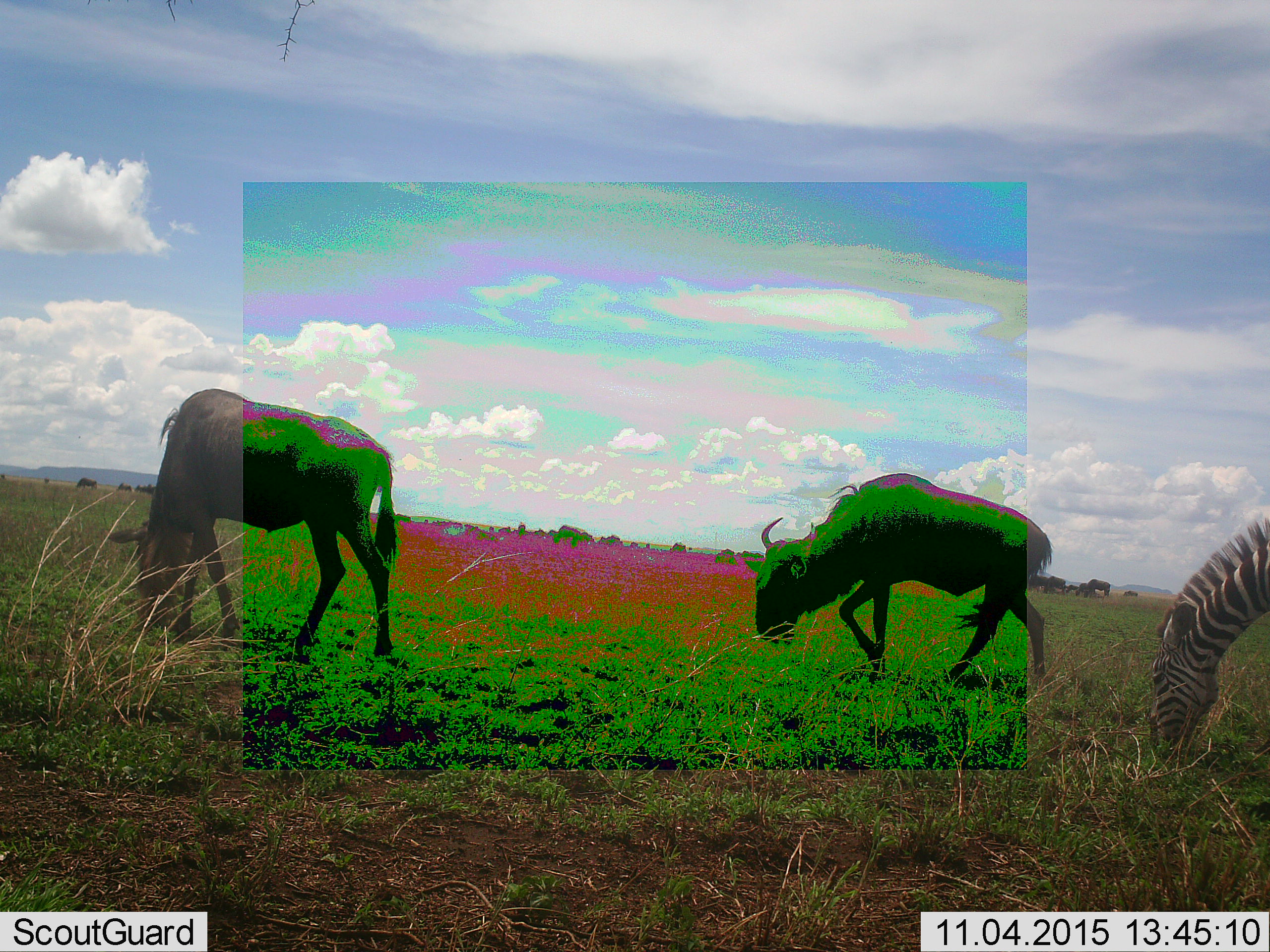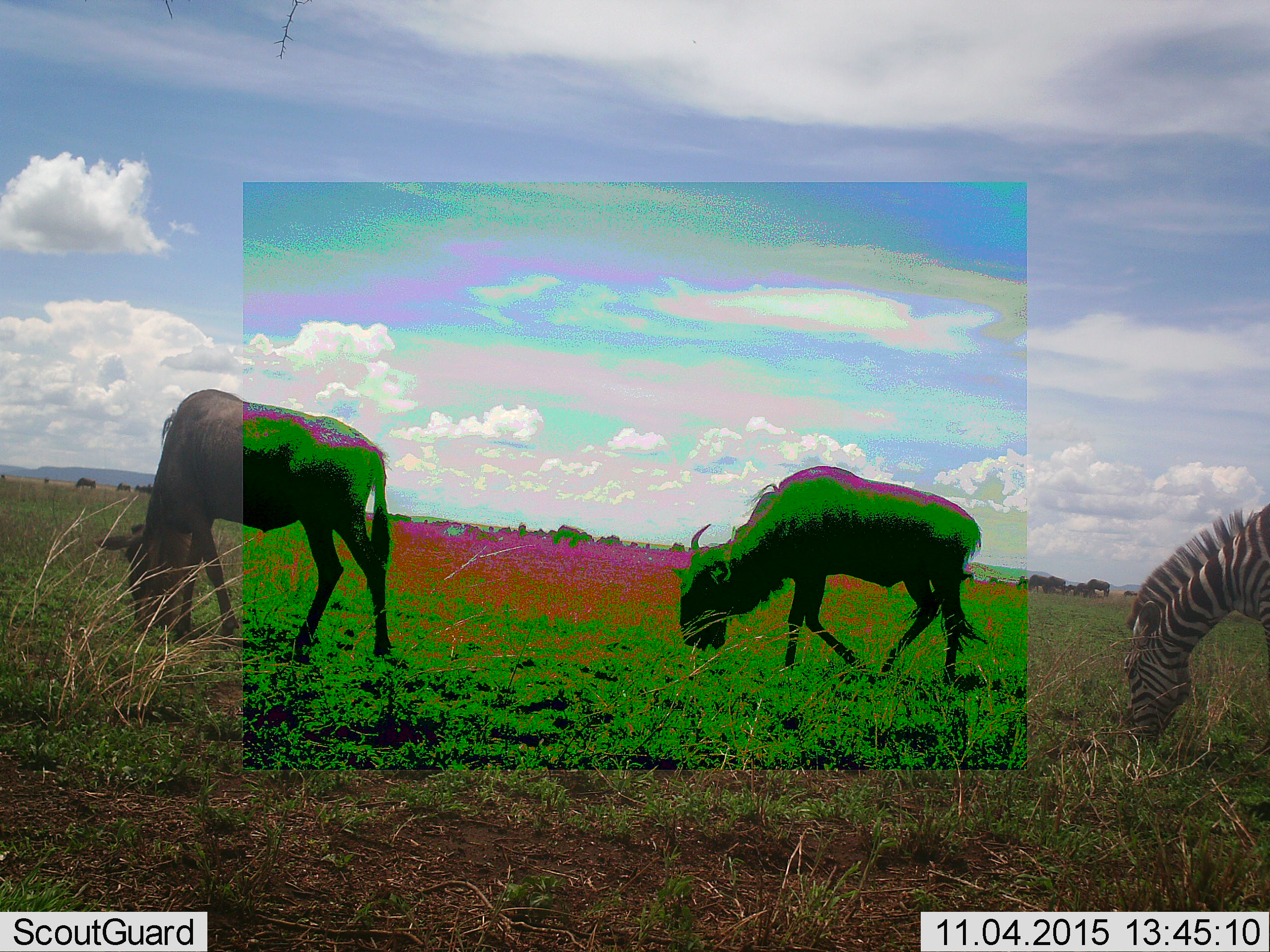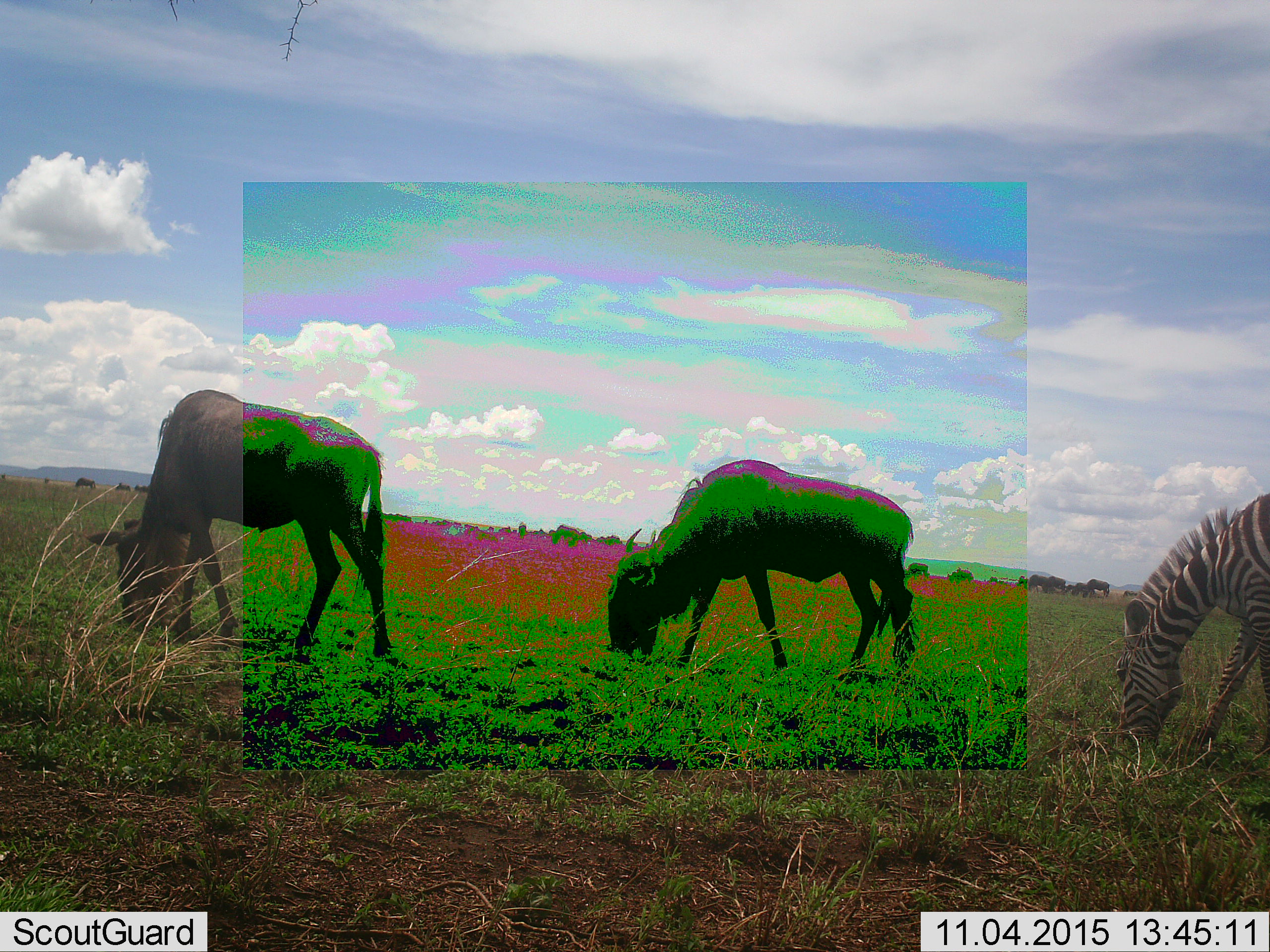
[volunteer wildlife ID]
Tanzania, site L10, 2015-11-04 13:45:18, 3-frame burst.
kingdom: Animalia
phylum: Chordata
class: Mammalia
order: Artiodactyla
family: Bovidae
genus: Connochaetes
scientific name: Connochaetes taurinus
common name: blue wildebeest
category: wildebeest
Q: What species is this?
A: Wildebeest (blue wildebeest) (Connochaetes taurinus).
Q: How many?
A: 11-50.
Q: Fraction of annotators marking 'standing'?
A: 11%.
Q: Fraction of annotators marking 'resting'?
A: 0%.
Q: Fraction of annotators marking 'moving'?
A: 56%.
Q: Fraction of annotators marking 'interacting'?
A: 0%.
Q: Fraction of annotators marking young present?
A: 0%.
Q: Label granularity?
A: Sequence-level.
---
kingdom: Animalia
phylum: Chordata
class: Mammalia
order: Perissodactyla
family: Equidae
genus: Equus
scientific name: Equus quagga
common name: plains zebra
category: zebra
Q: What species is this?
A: Zebra (plains zebra) (Equus quagga).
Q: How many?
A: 1.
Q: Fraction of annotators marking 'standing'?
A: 0%.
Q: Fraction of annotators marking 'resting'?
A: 0%.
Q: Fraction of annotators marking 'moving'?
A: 20%.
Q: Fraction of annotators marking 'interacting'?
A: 0%.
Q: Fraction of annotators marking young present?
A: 0%.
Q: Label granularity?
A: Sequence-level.